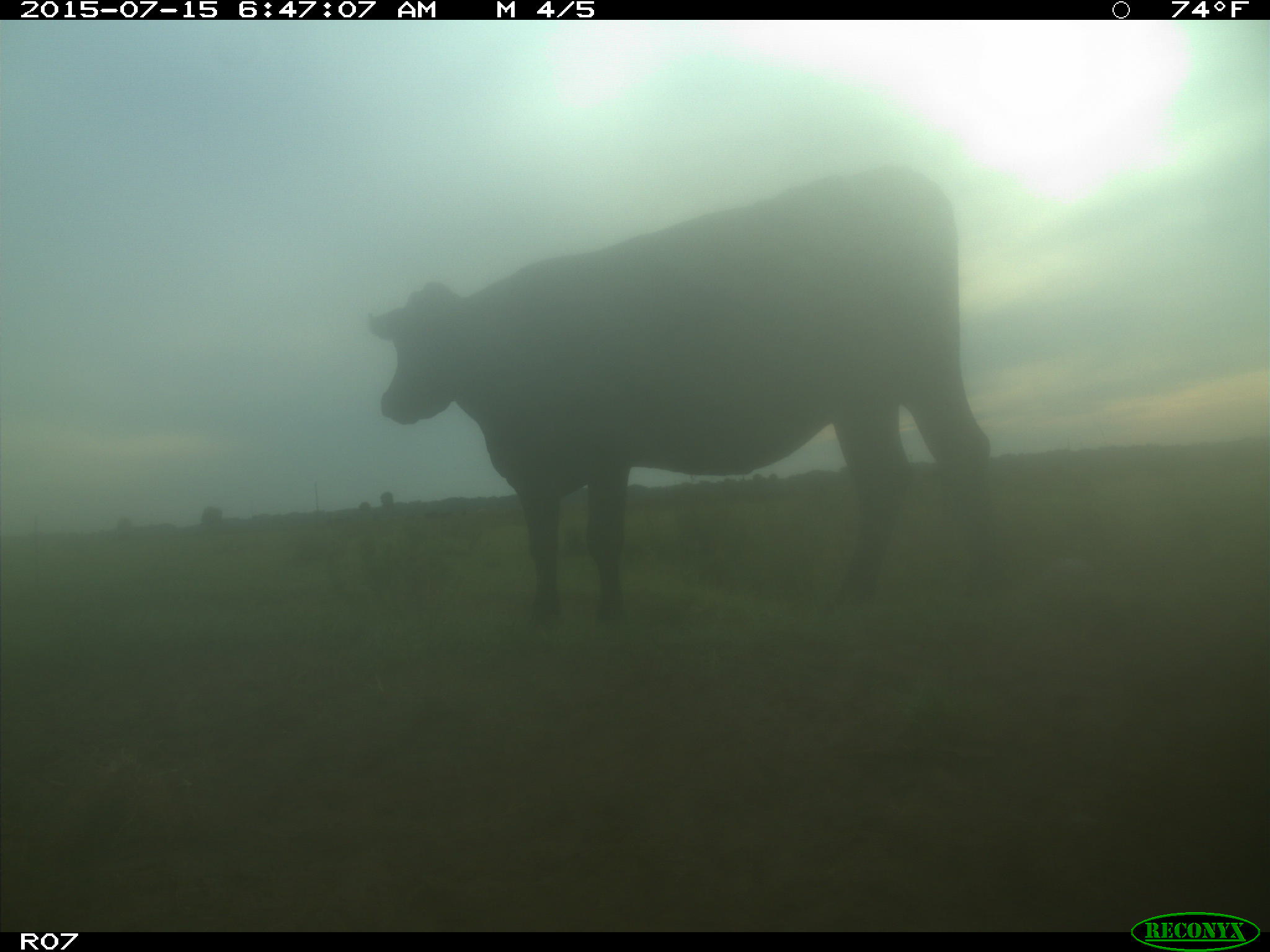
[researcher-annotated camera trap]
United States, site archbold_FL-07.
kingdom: Animalia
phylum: Chordata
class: Mammalia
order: Artiodactyla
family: Bovidae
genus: Bos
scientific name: Bos taurus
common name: domestic cow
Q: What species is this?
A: Bos taurus (domestic cow).